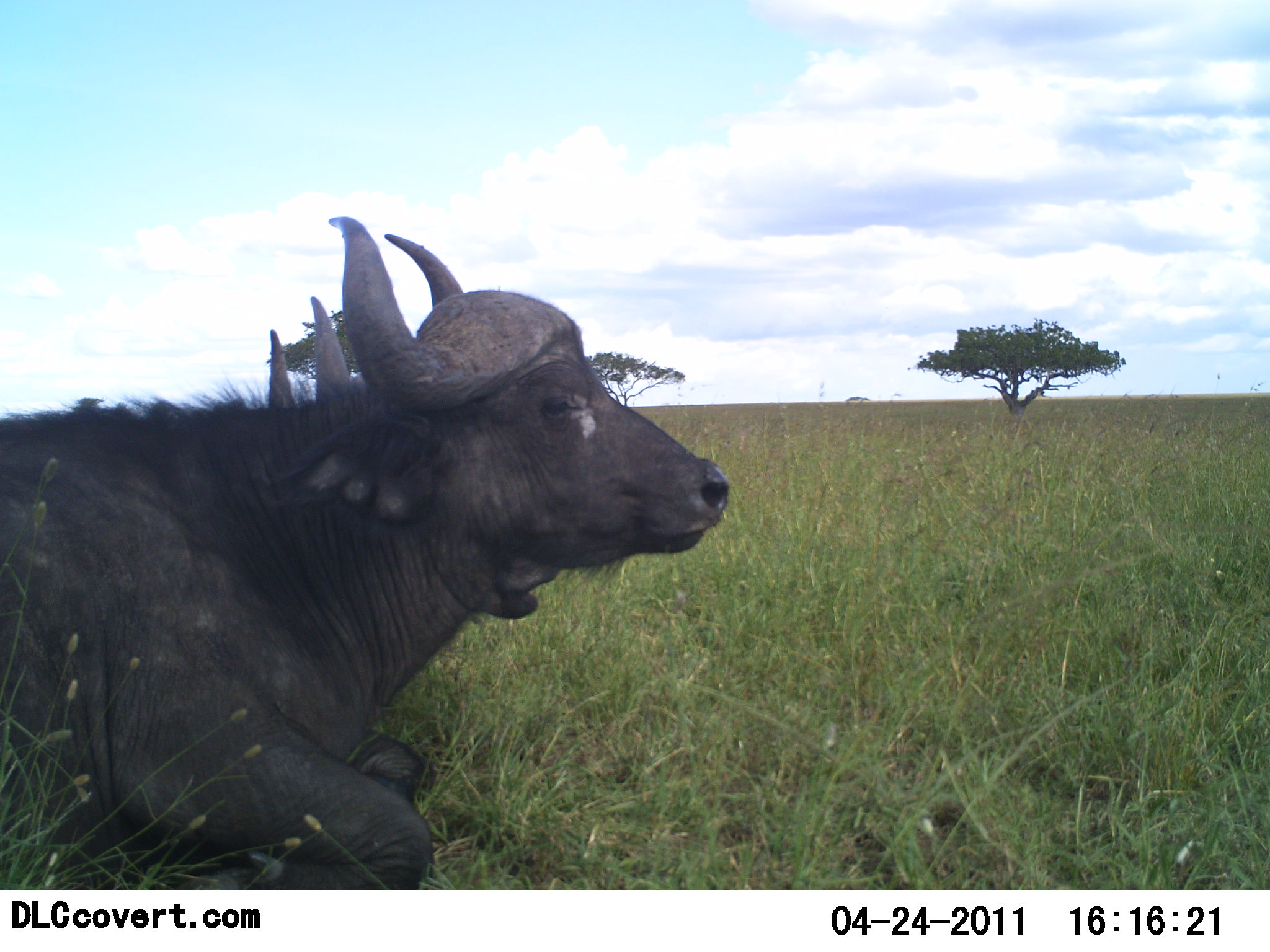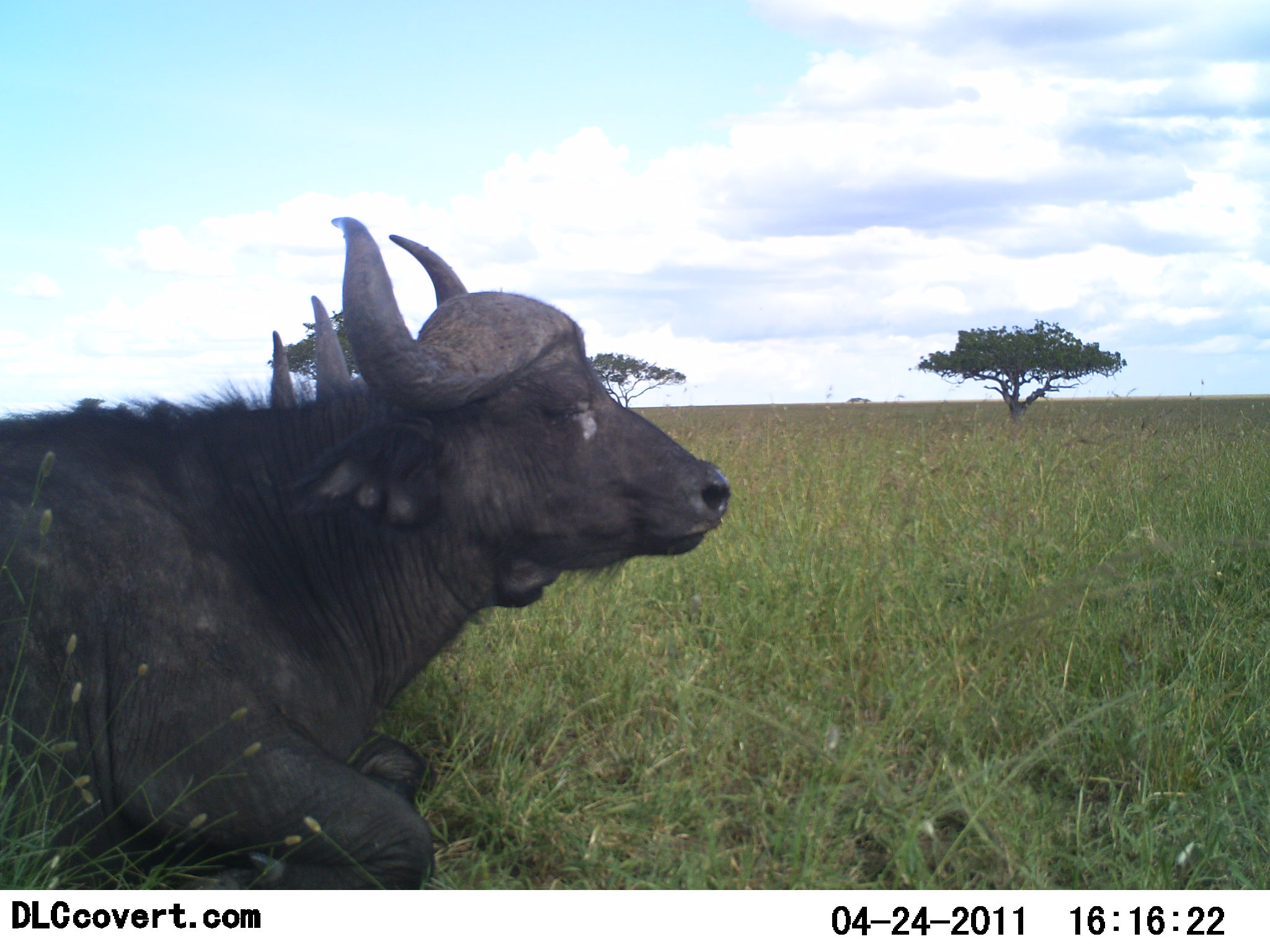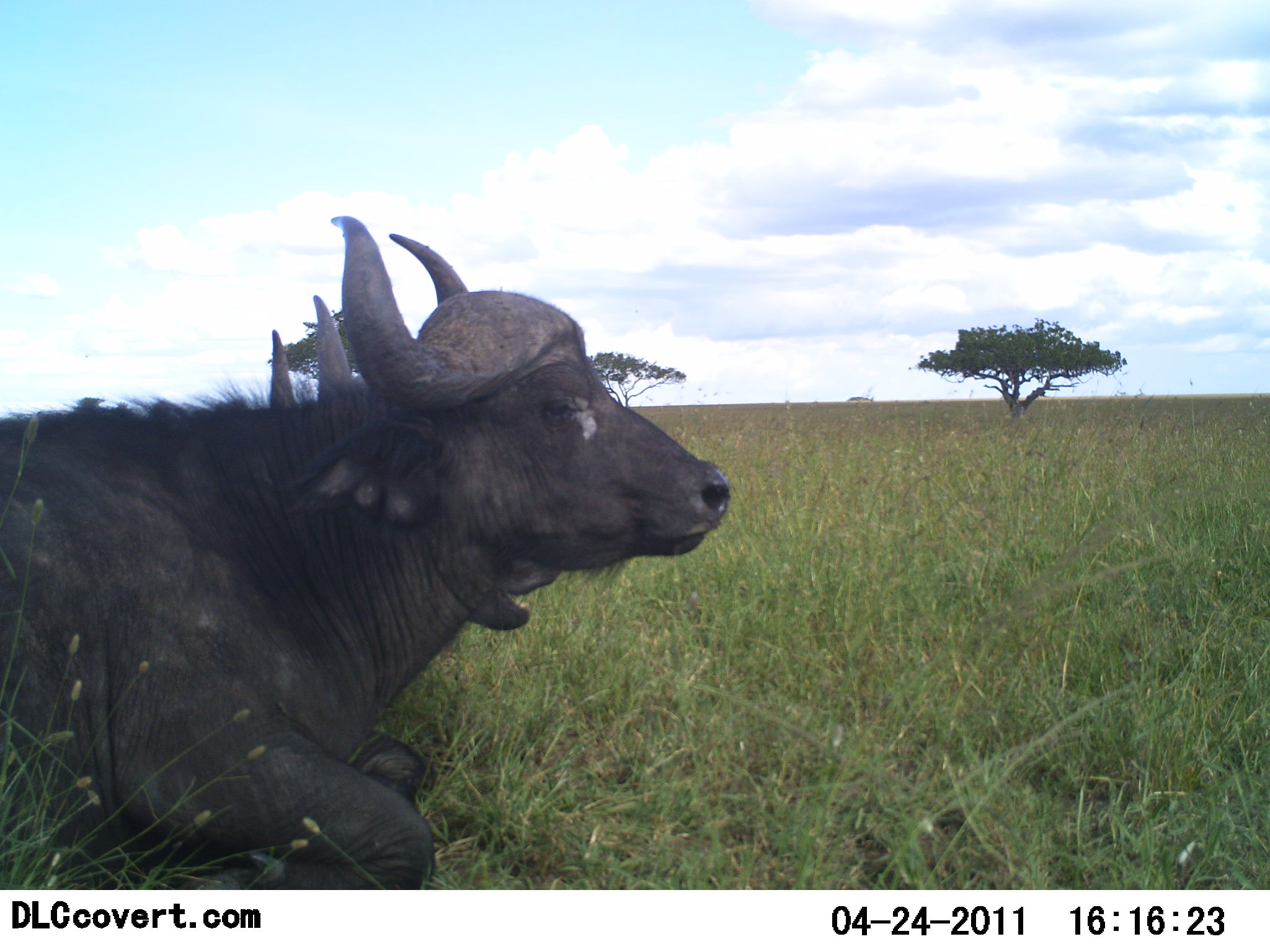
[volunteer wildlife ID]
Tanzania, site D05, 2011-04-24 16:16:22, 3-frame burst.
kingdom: Animalia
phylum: Chordata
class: Mammalia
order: Artiodactyla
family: Bovidae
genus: Syncerus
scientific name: Syncerus caffer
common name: cape buffalo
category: buffalo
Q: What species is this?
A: Buffalo (cape buffalo) (Syncerus caffer).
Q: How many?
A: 2.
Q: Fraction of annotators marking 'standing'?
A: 0%.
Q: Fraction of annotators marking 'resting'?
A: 100%.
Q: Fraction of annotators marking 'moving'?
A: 0%.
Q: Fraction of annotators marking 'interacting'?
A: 0%.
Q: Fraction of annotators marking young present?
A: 0%.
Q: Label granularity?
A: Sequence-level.